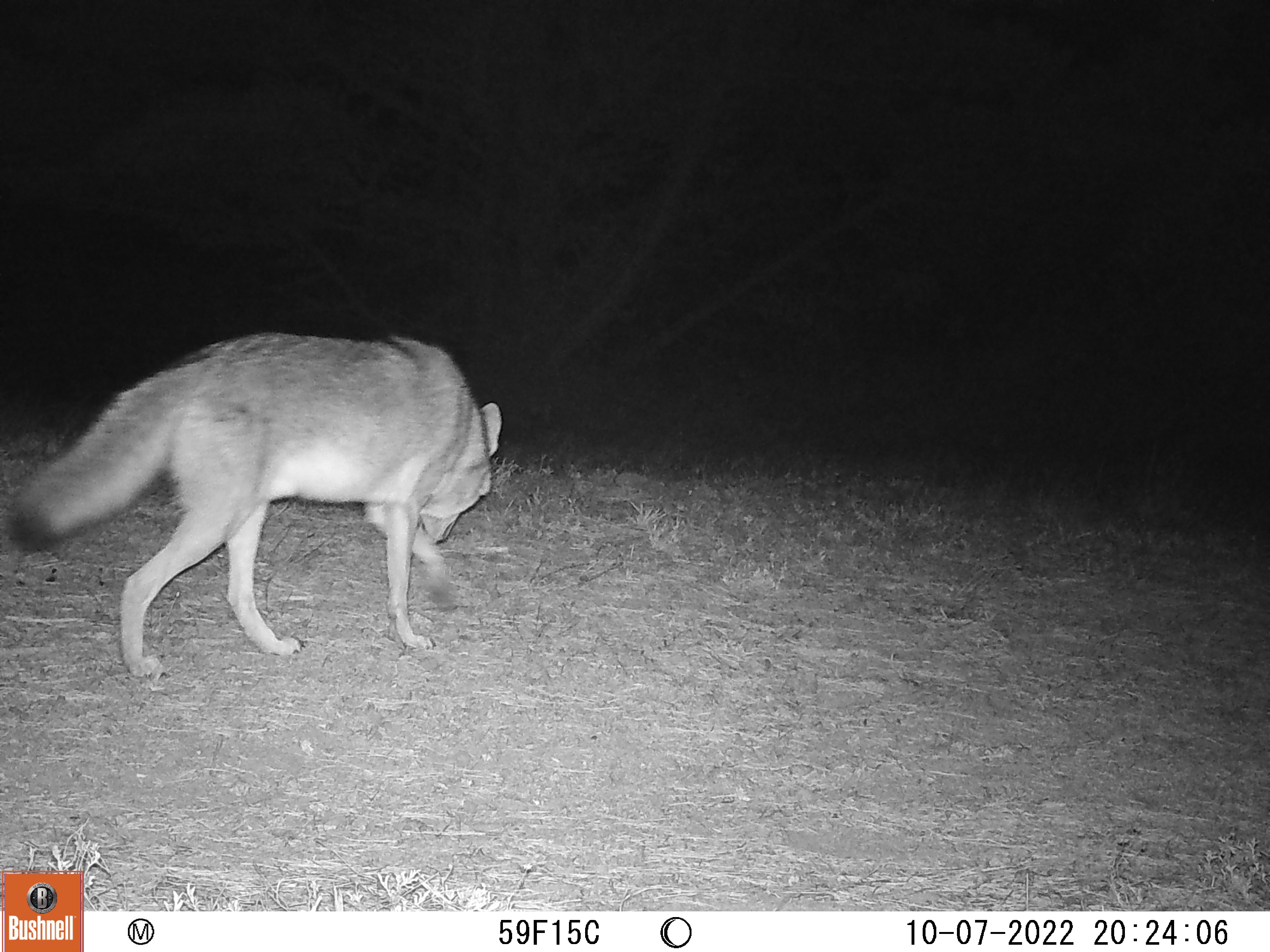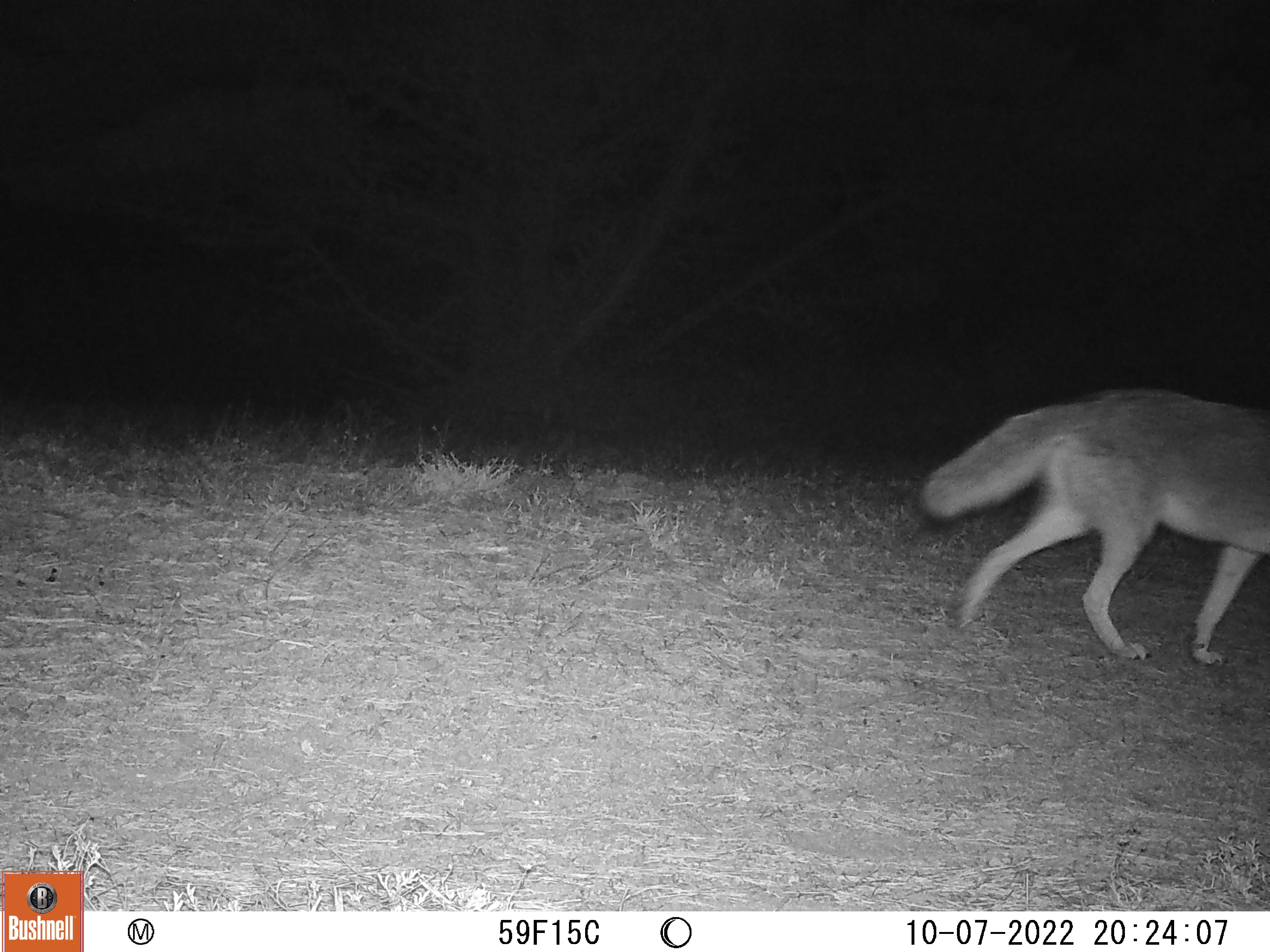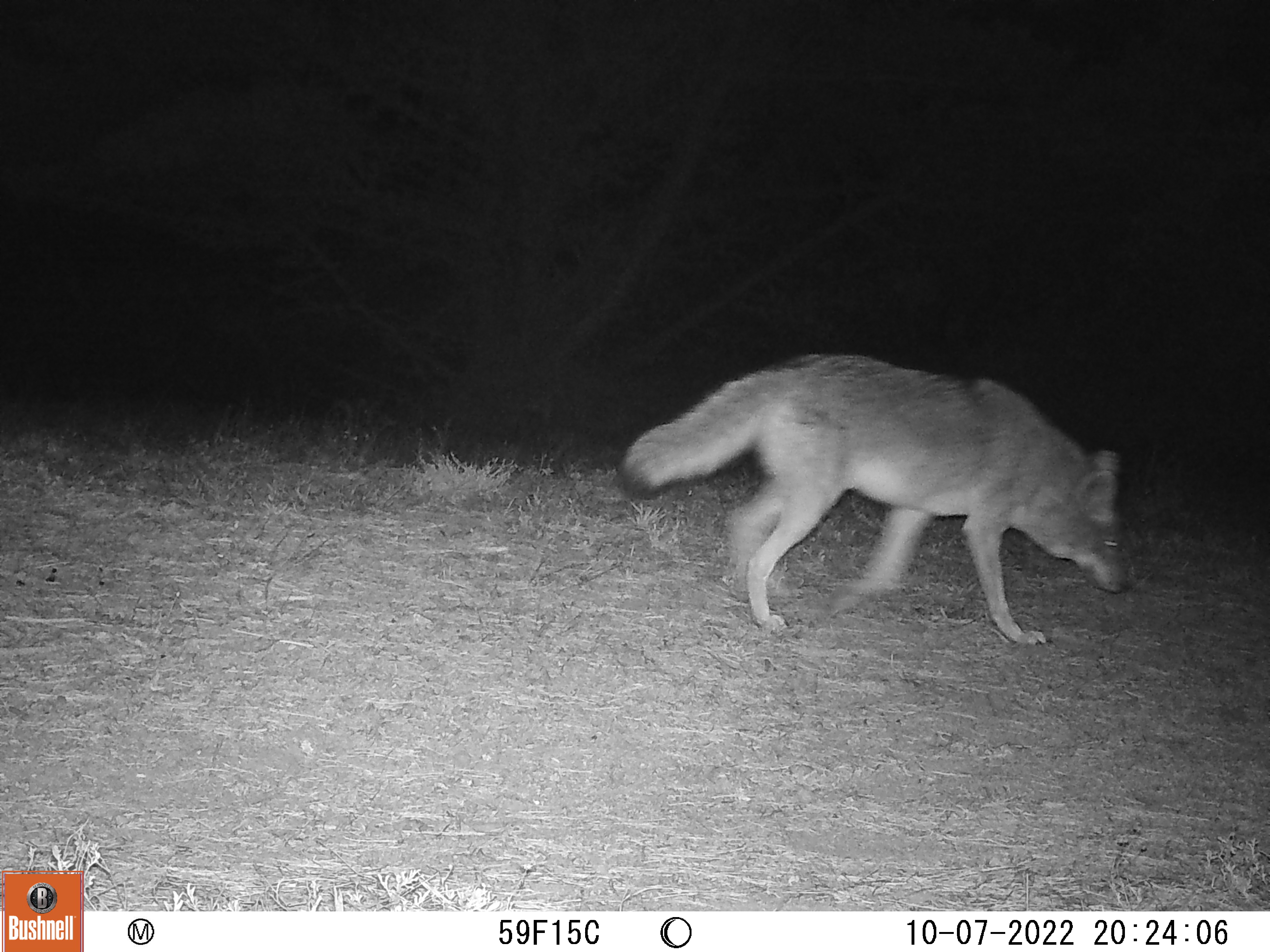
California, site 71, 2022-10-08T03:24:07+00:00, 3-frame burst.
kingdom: Animalia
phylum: Chordata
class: Mammalia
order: Carnivora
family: Canidae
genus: Canis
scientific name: Canis latrans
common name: coyote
Coyote (Canis latrans).